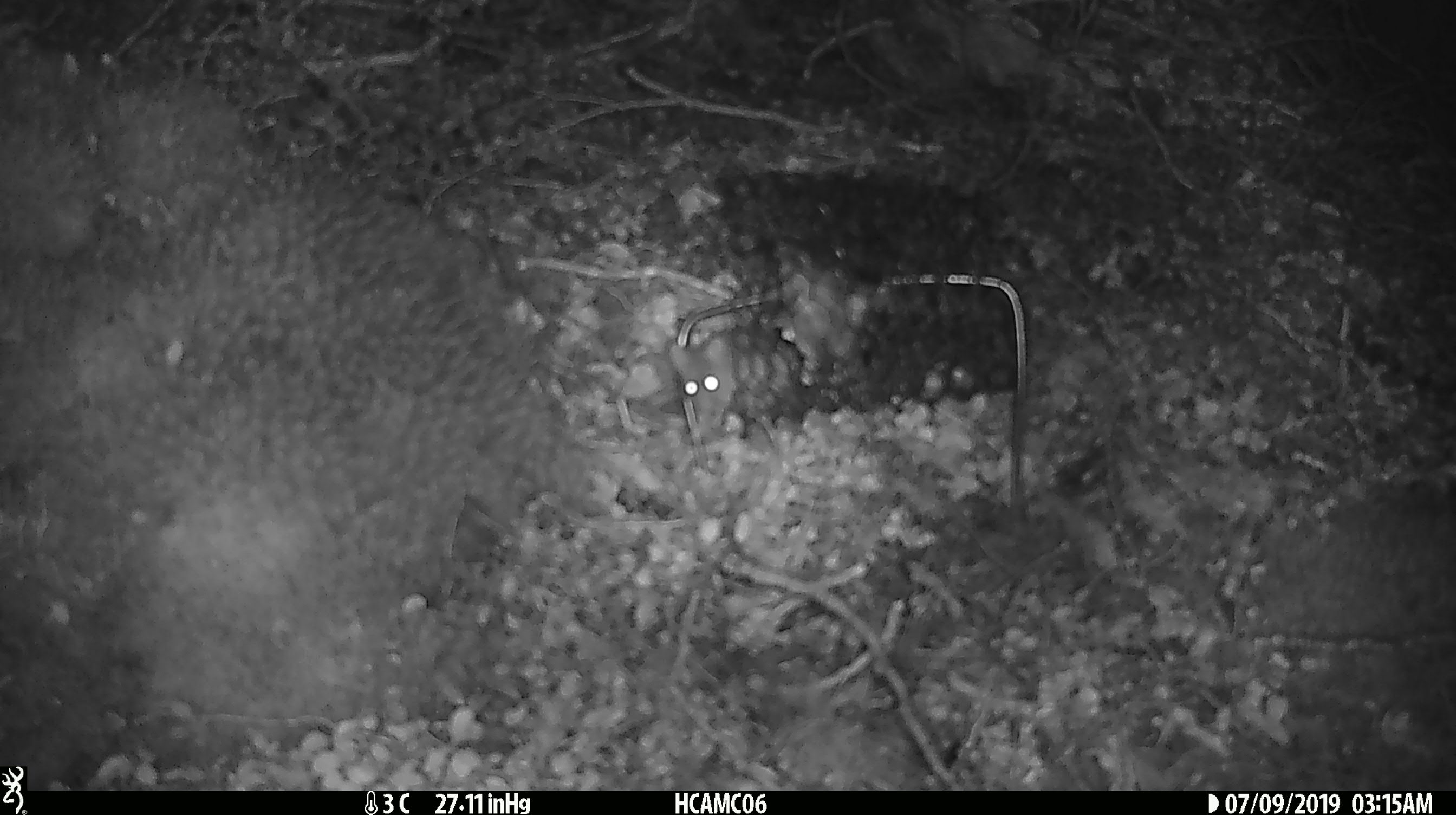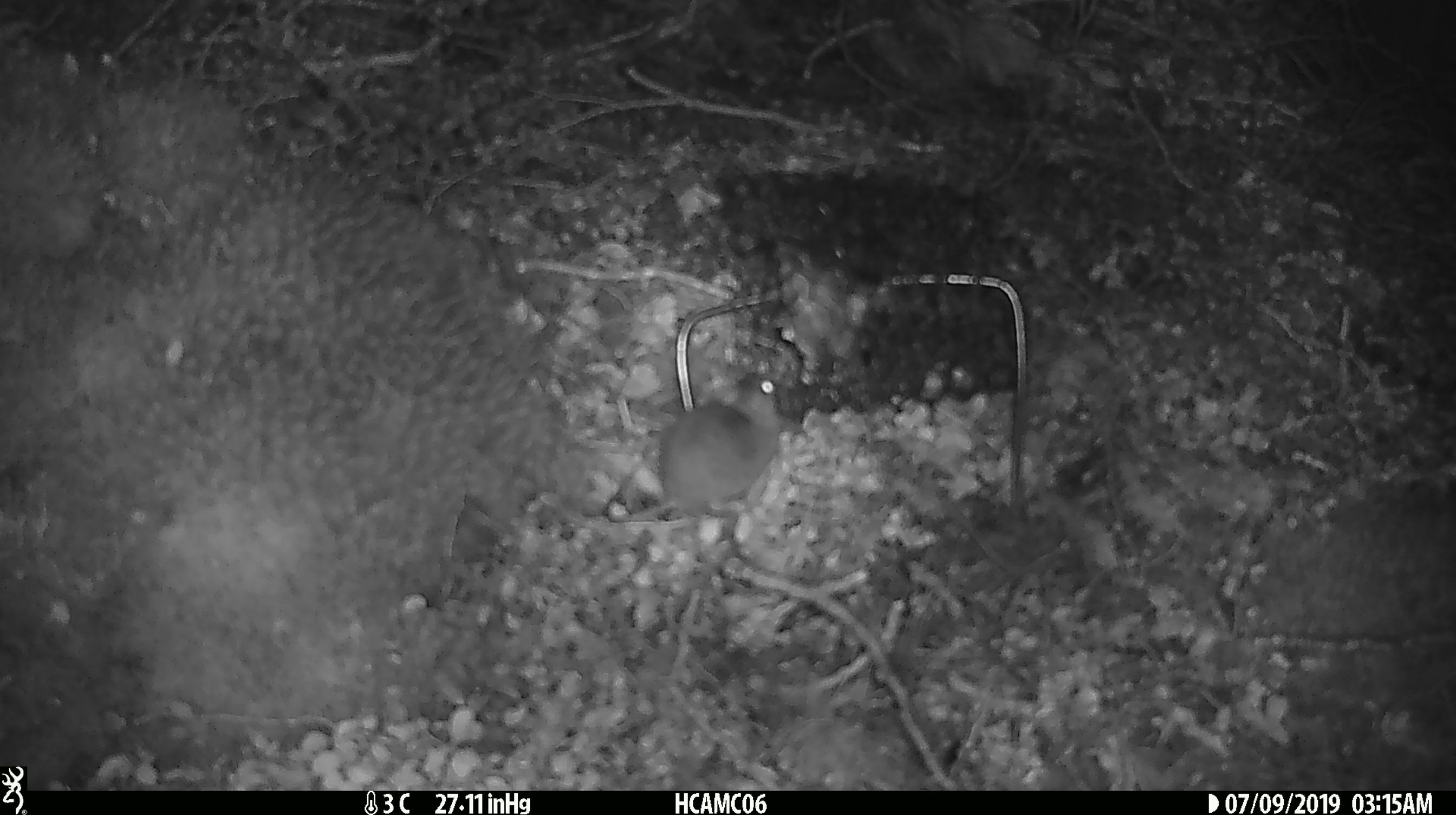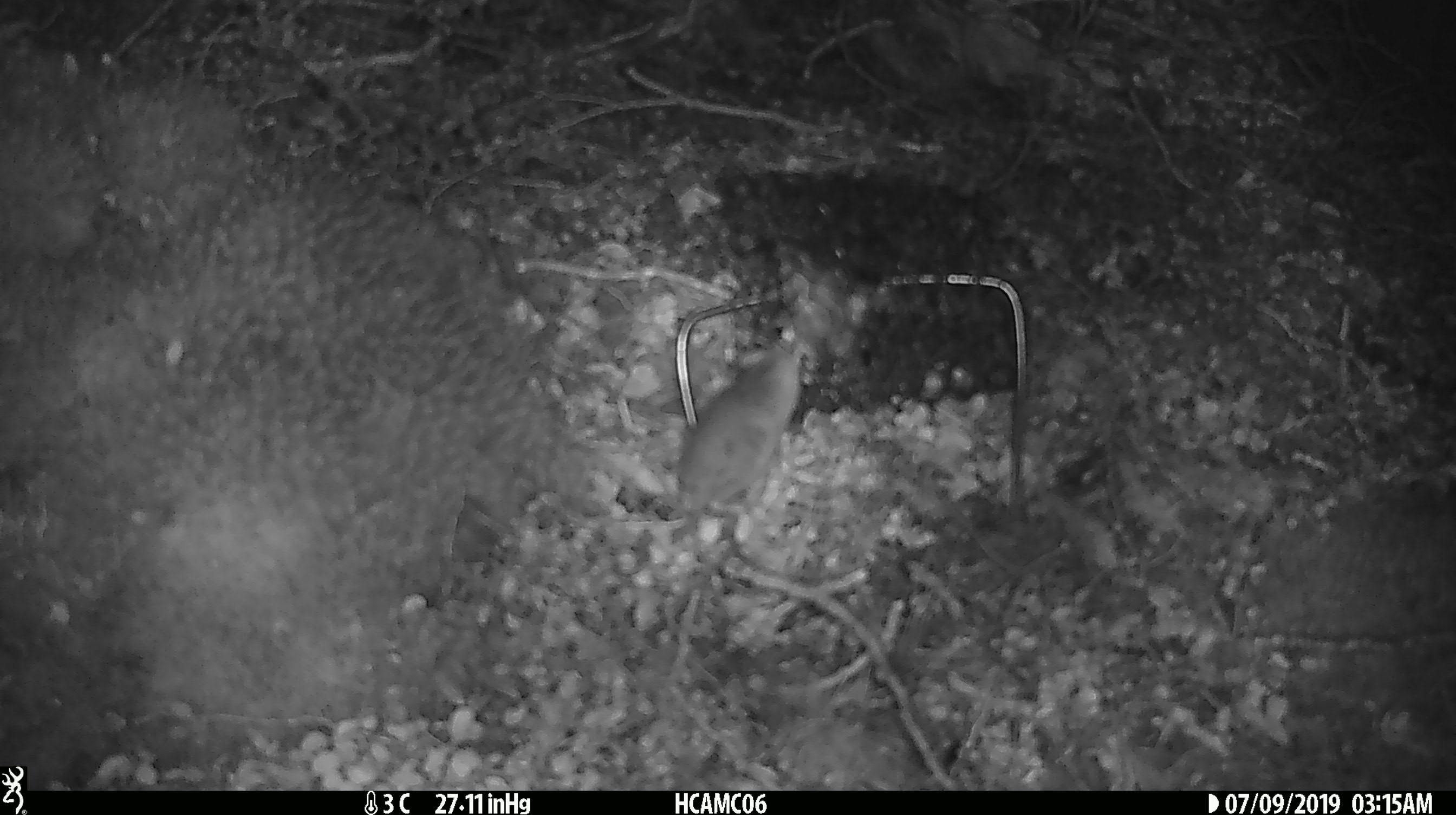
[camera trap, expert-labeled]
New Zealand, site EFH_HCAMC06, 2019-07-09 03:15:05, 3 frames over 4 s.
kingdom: Animalia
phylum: Chordata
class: Mammalia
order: Rodentia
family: Muridae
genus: Mus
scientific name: Mus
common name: mouse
Mouse (Mus).